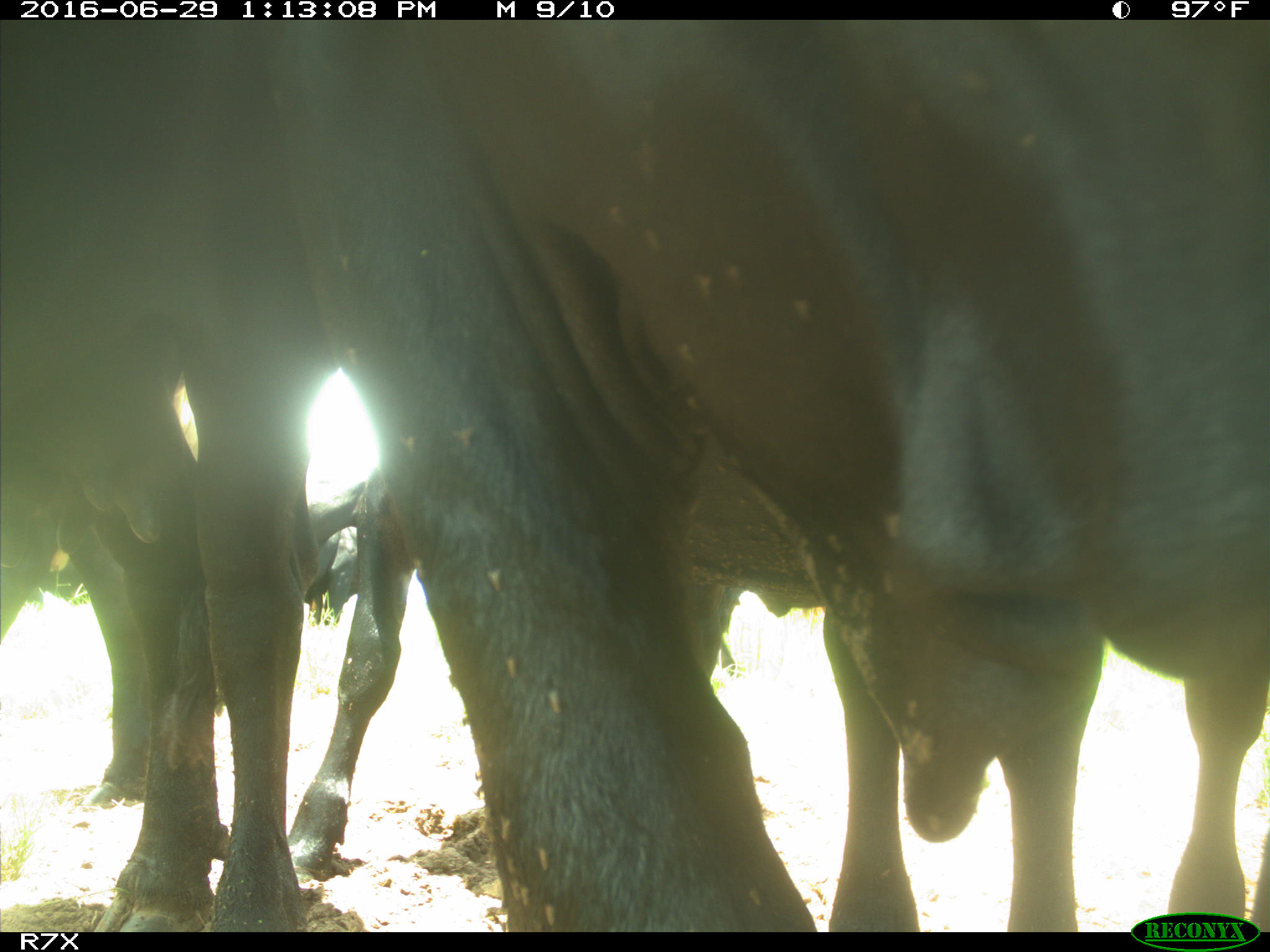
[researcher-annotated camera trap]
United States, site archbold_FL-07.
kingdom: Animalia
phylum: Chordata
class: Mammalia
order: Artiodactyla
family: Bovidae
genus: Bos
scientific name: Bos taurus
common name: domestic cow